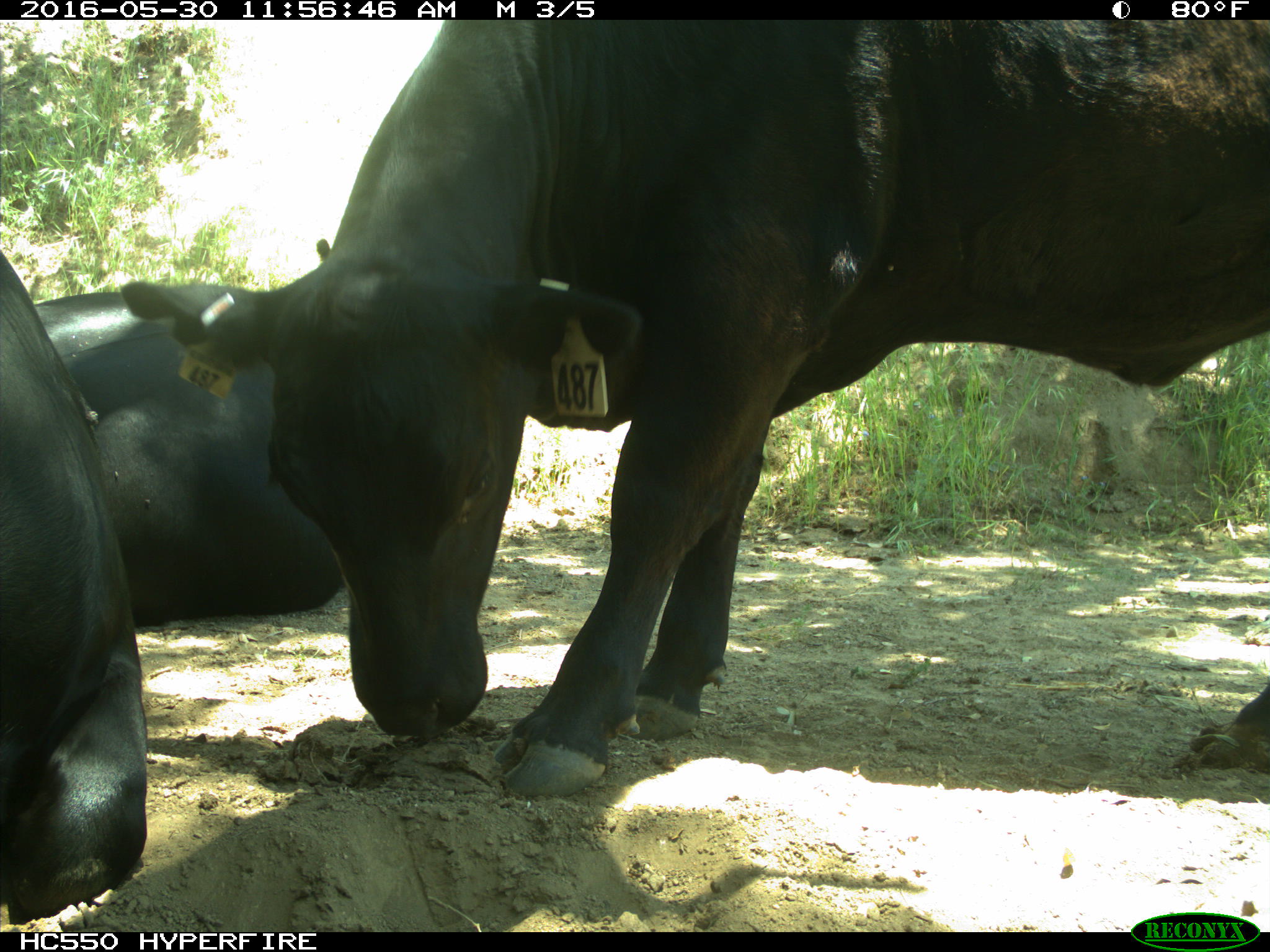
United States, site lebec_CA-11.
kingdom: Animalia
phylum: Chordata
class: Mammalia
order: Artiodactyla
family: Bovidae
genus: Bos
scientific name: Bos taurus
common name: domestic cow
Bos taurus (domestic cow).